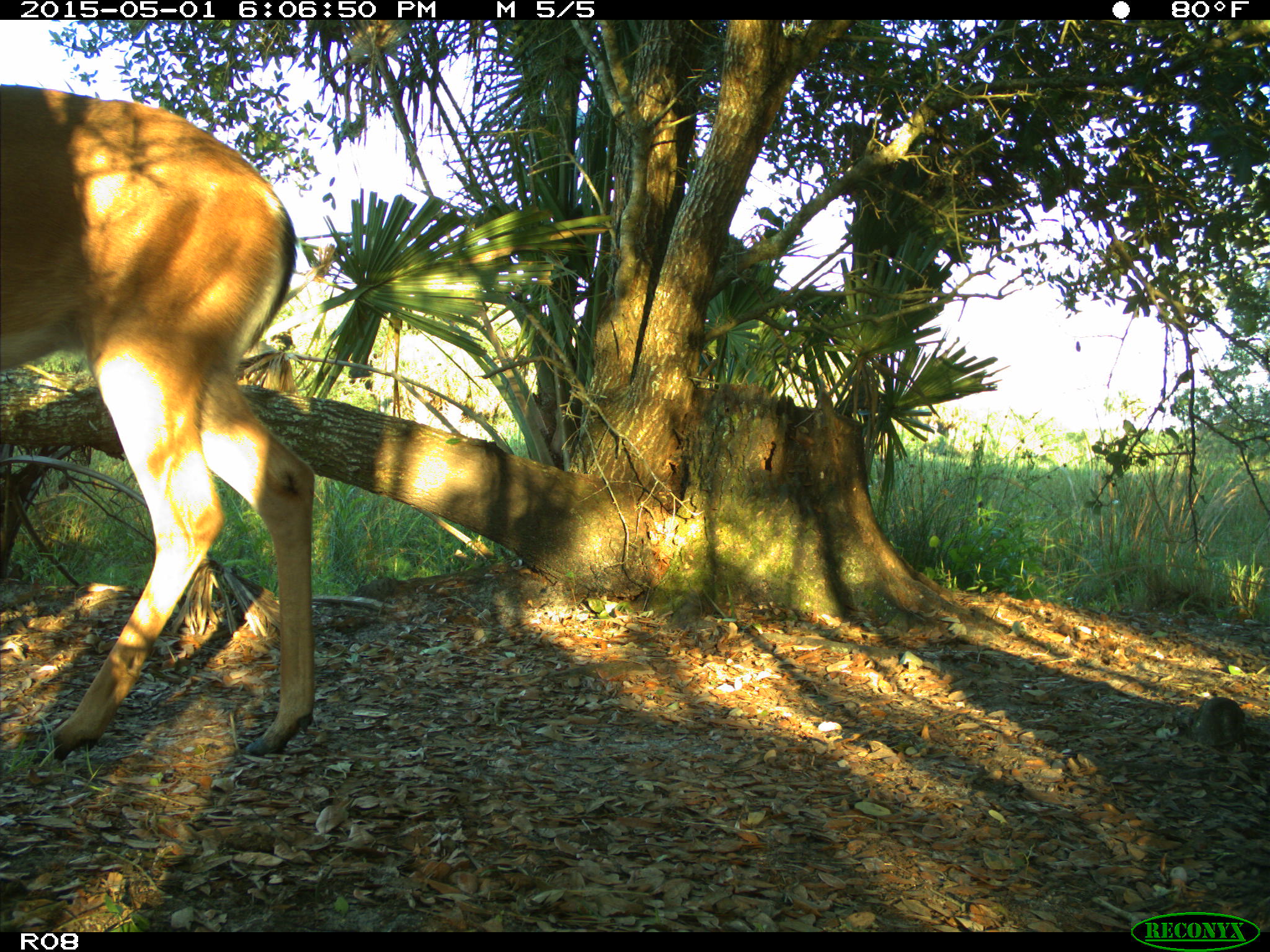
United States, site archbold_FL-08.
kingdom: Animalia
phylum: Chordata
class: Mammalia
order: Artiodactyla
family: Cervidae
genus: Odocoileus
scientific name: Odocoileus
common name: deer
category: unidentified deer